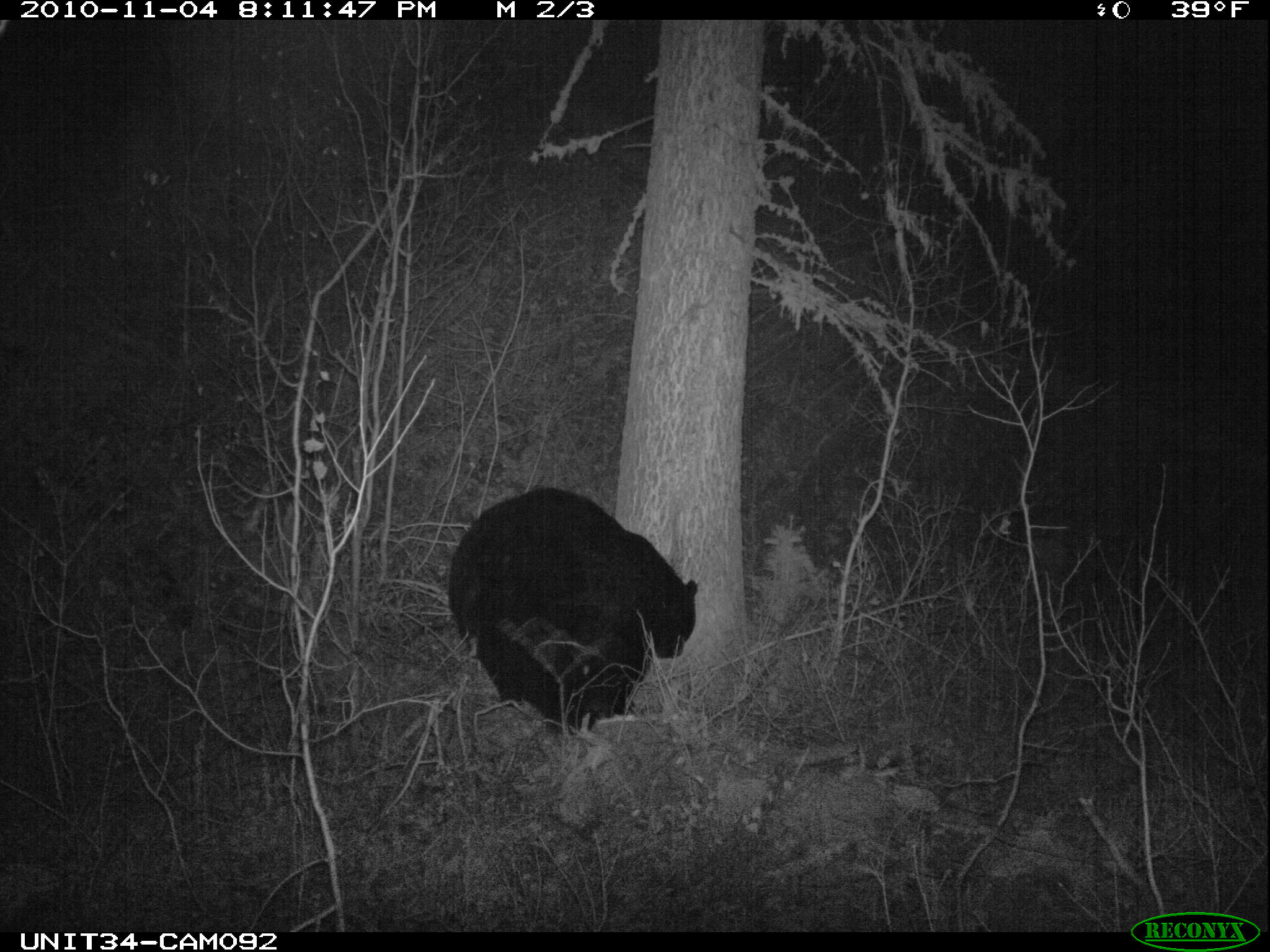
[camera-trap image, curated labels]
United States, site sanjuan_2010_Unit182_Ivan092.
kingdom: Animalia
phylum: Chordata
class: Mammalia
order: Carnivora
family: Ursidae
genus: Ursus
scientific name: Ursus americanus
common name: american black bear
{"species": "Ursus americanus (american black bear)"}